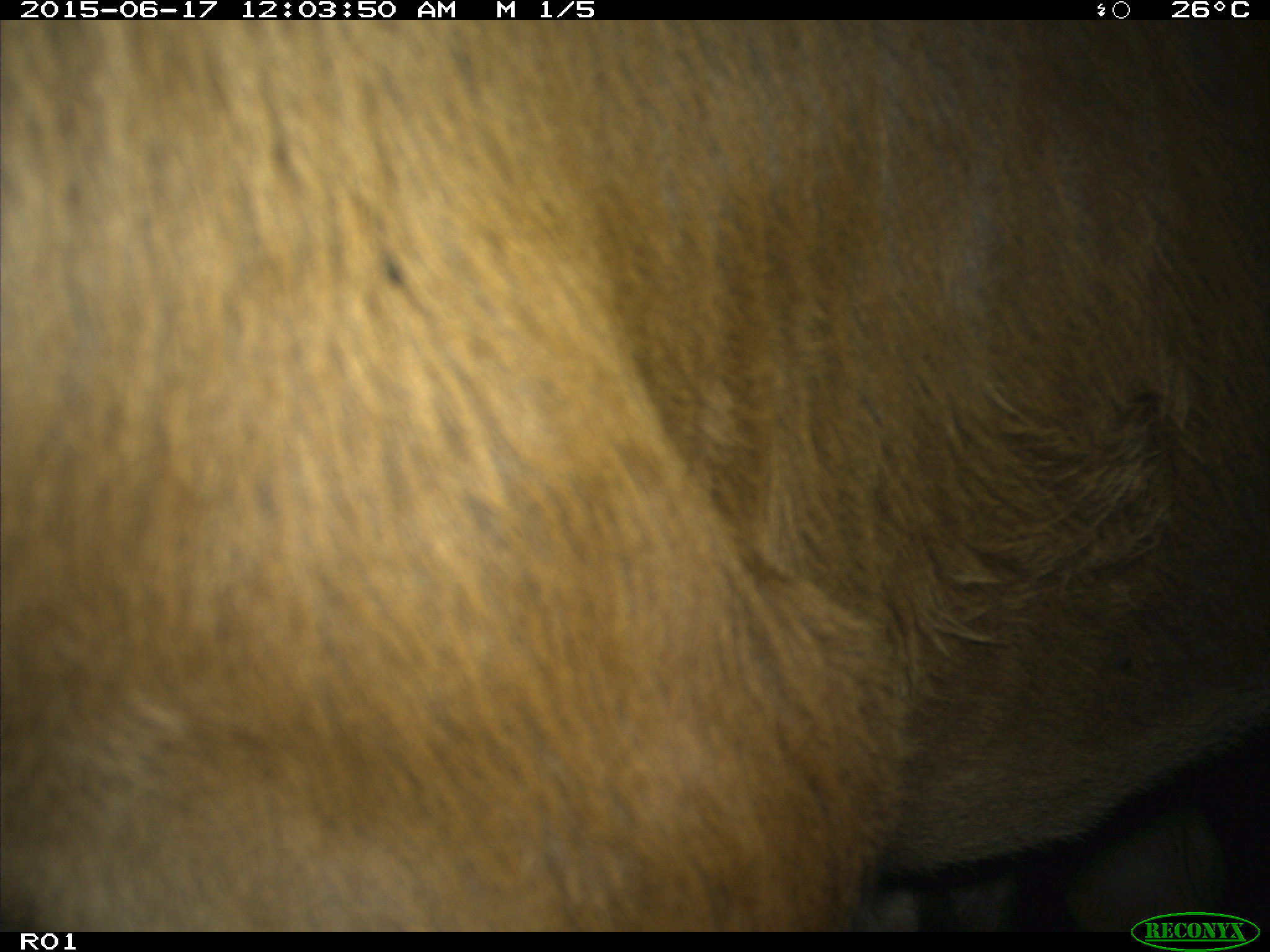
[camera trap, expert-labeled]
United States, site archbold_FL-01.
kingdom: Animalia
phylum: Chordata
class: Mammalia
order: Artiodactyla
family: Bovidae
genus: Bos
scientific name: Bos taurus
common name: domestic cow